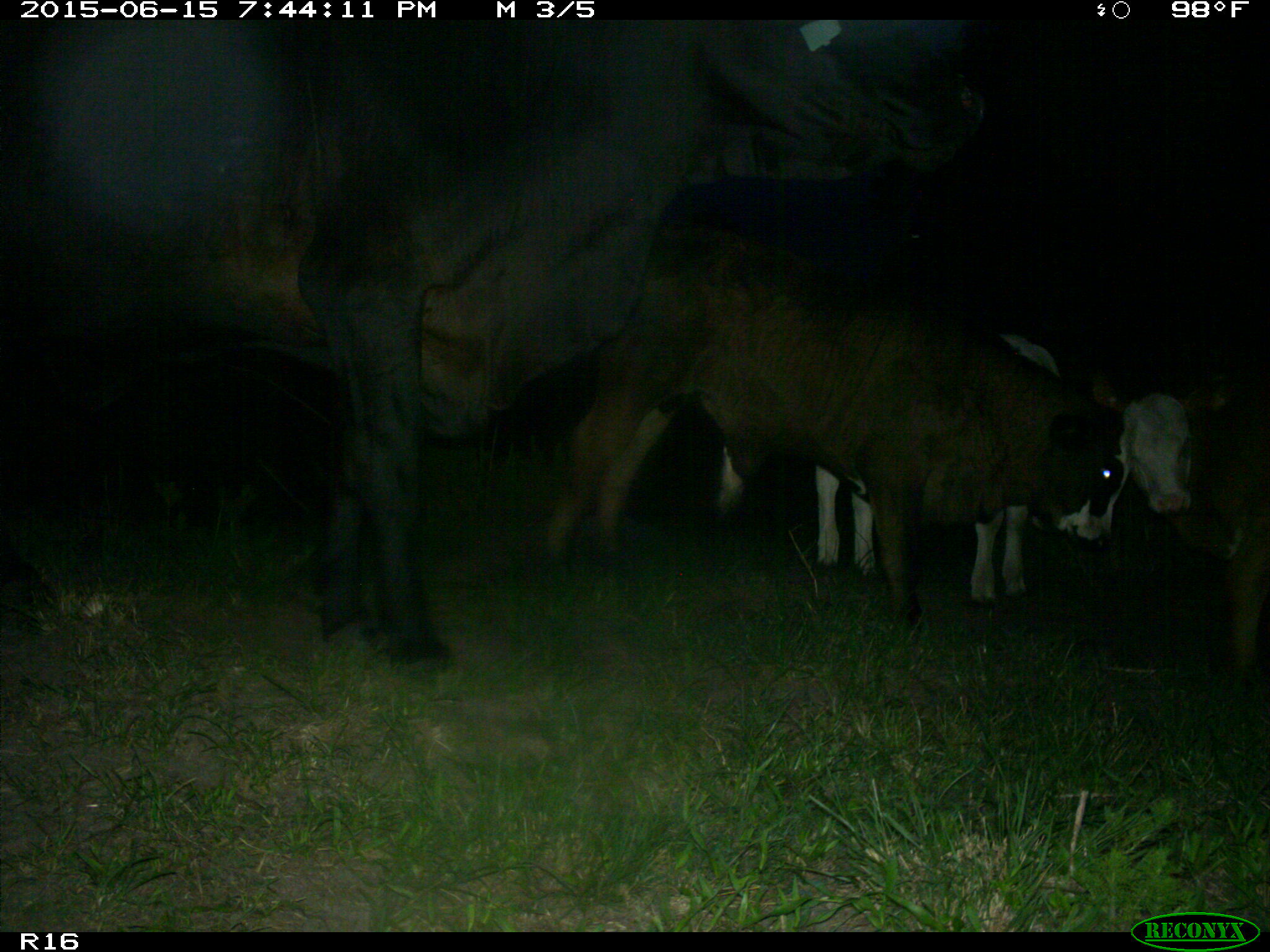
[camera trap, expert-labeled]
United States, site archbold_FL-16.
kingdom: Animalia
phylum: Chordata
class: Mammalia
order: Artiodactyla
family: Bovidae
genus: Bos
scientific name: Bos taurus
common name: domestic cow